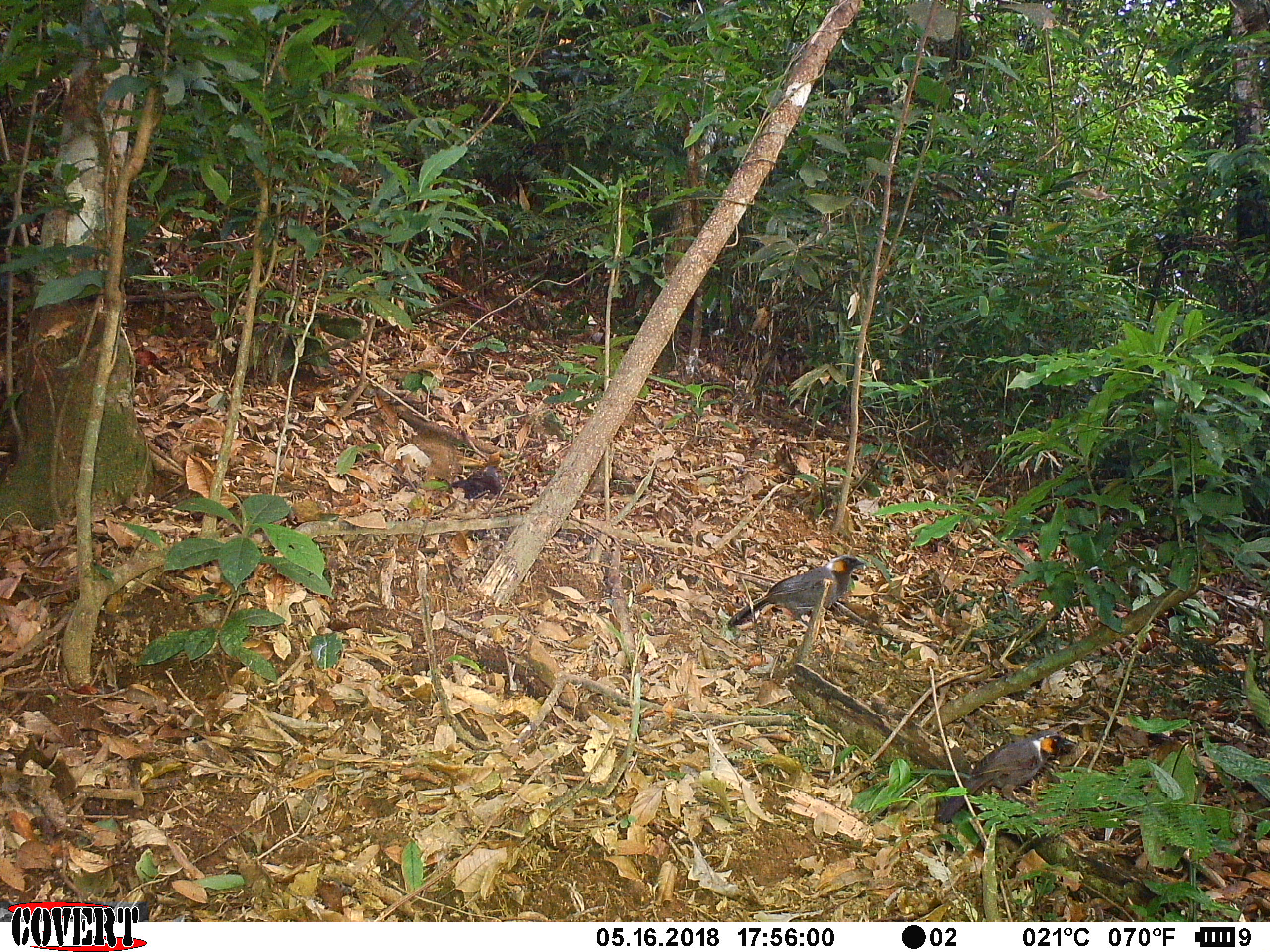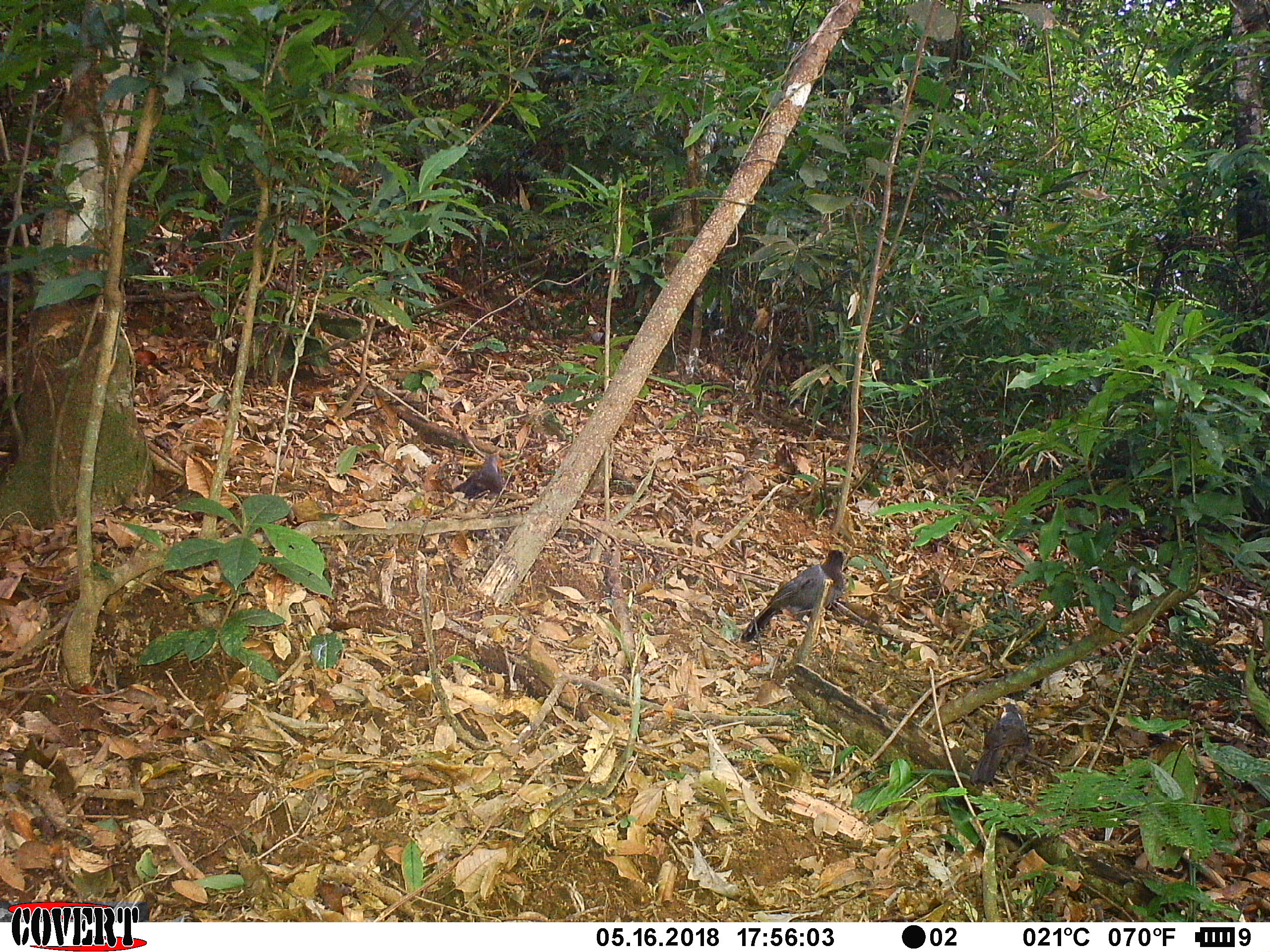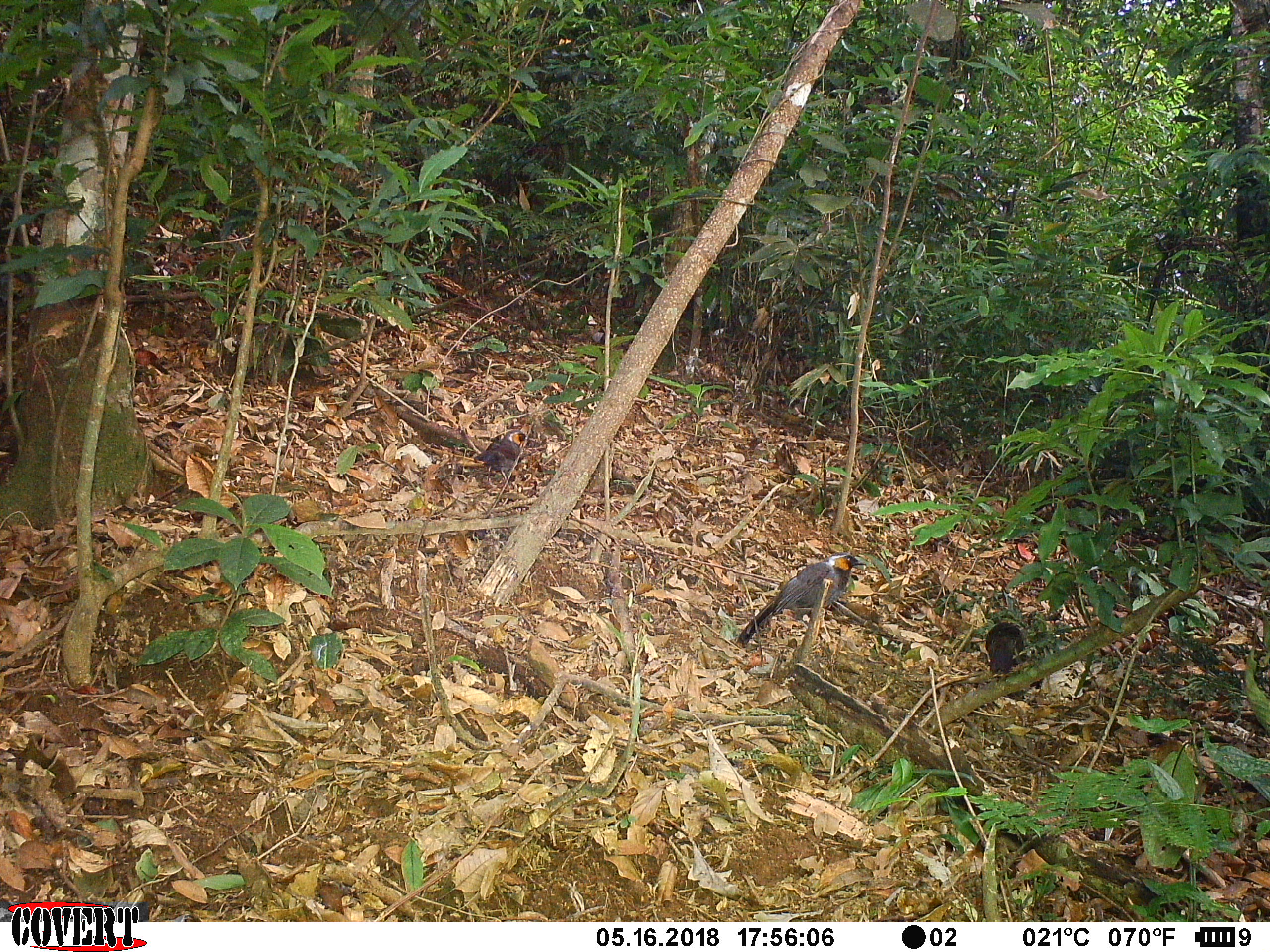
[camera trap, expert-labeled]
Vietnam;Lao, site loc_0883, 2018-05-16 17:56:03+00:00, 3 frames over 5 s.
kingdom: Animalia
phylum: Chordata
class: Aves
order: Passeriformes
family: Leiothrichidae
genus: Garrulax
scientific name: Garrulax castanotis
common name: rufous-cheeked laughingthrush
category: rufous cheeked laughingthrush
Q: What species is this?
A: Rufous cheeked laughingthrush (rufous-cheeked laughingthrush) (Garrulax castanotis).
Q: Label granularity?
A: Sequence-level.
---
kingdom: Animalia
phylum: Chordata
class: Aves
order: Galliformes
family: Phasianidae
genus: Lophura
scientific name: Lophura nycthemera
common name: silver pheasant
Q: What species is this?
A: Silver pheasant (Lophura nycthemera).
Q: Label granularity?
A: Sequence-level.